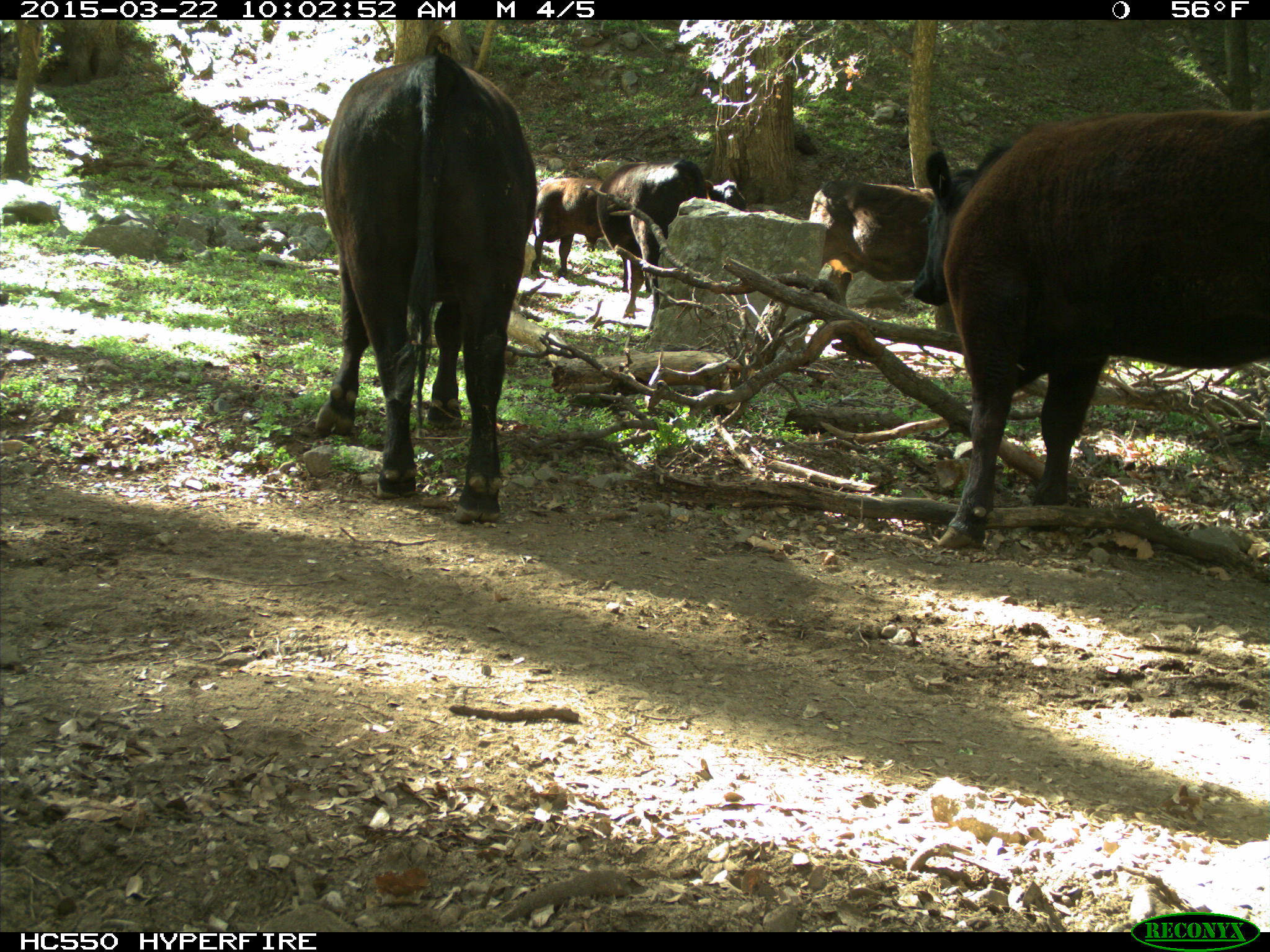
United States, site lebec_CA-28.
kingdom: Animalia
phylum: Chordata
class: Mammalia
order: Artiodactyla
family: Bovidae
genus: Bos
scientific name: Bos taurus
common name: domestic cow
Bos taurus (domestic cow).